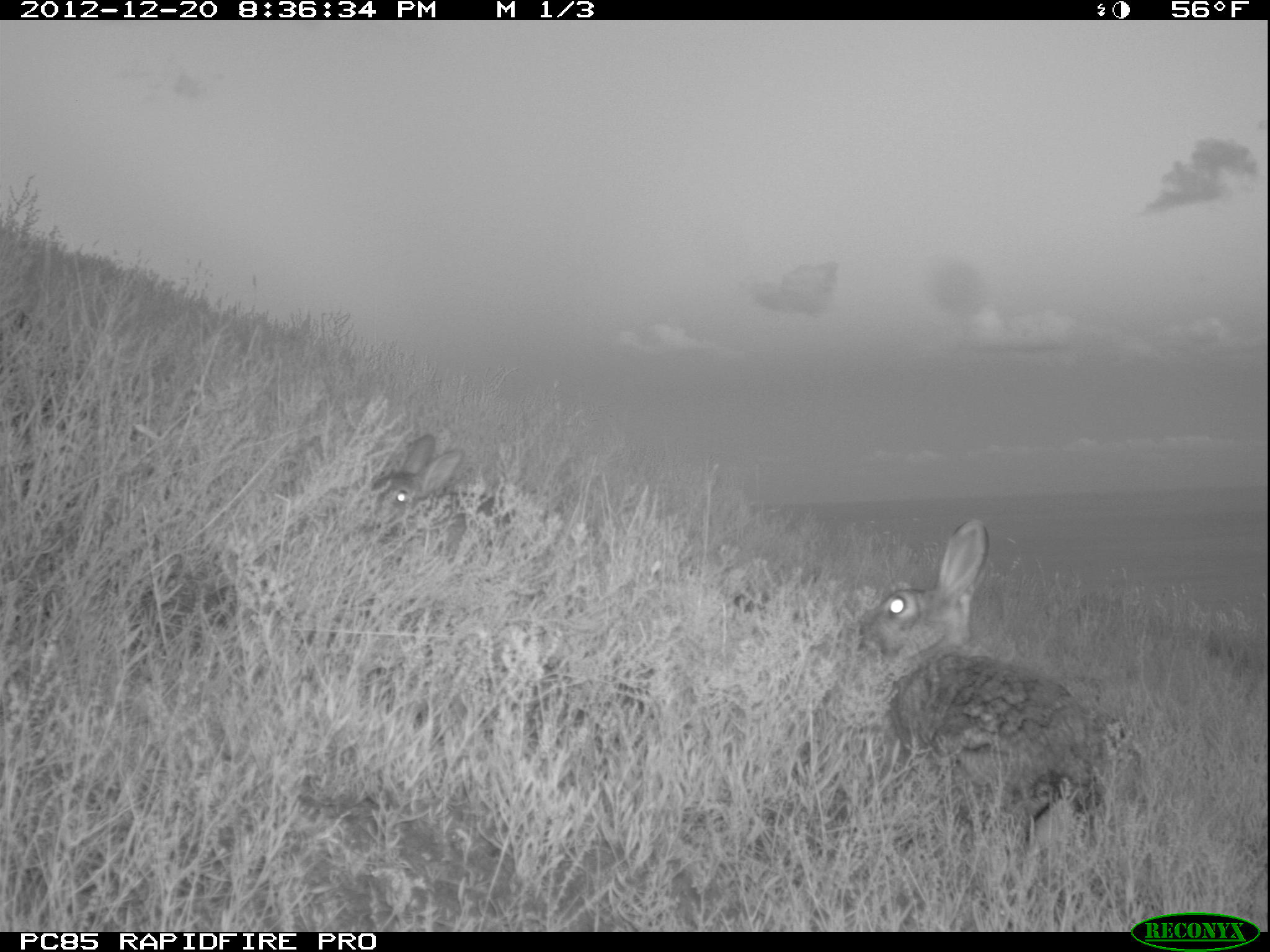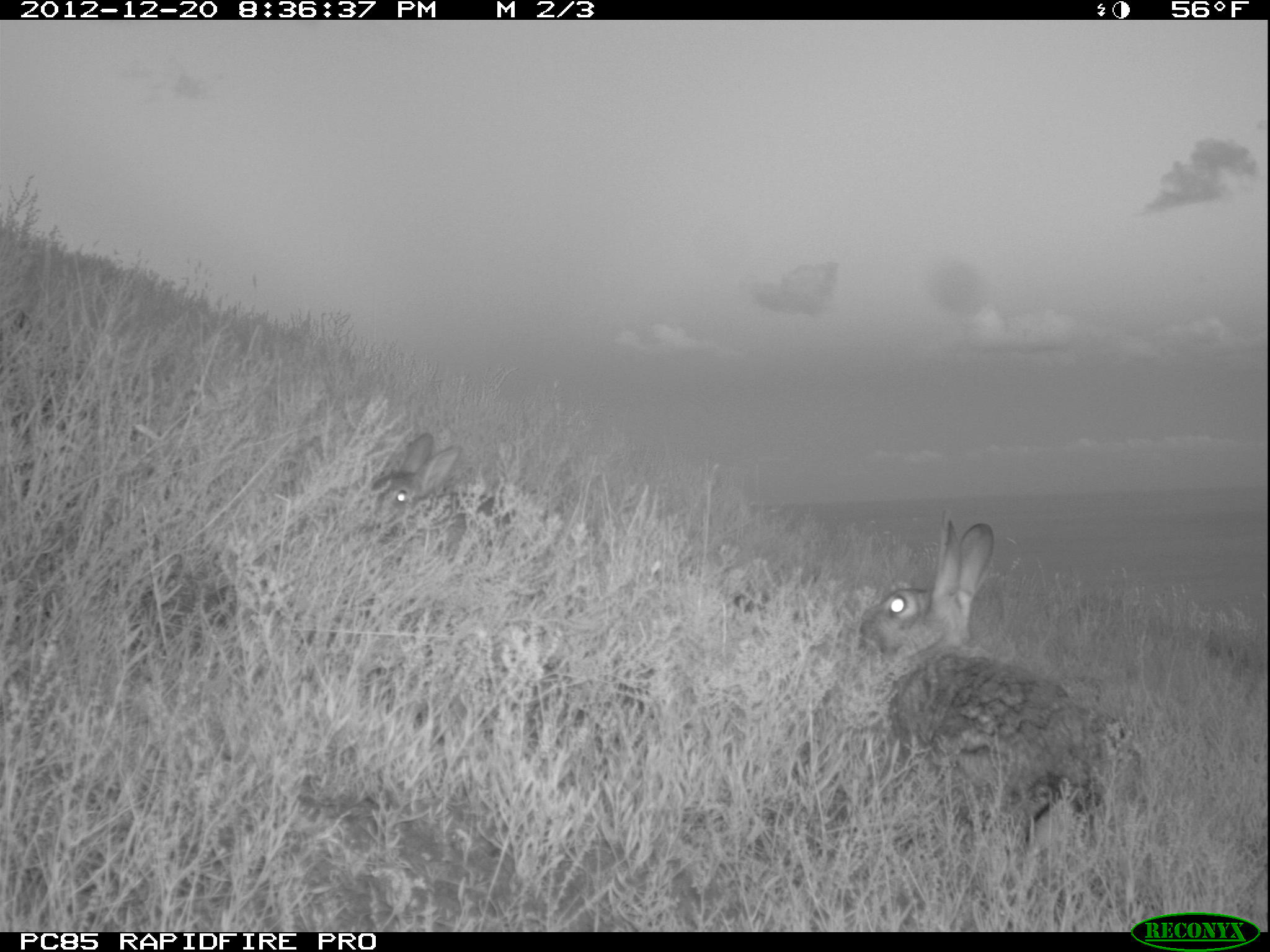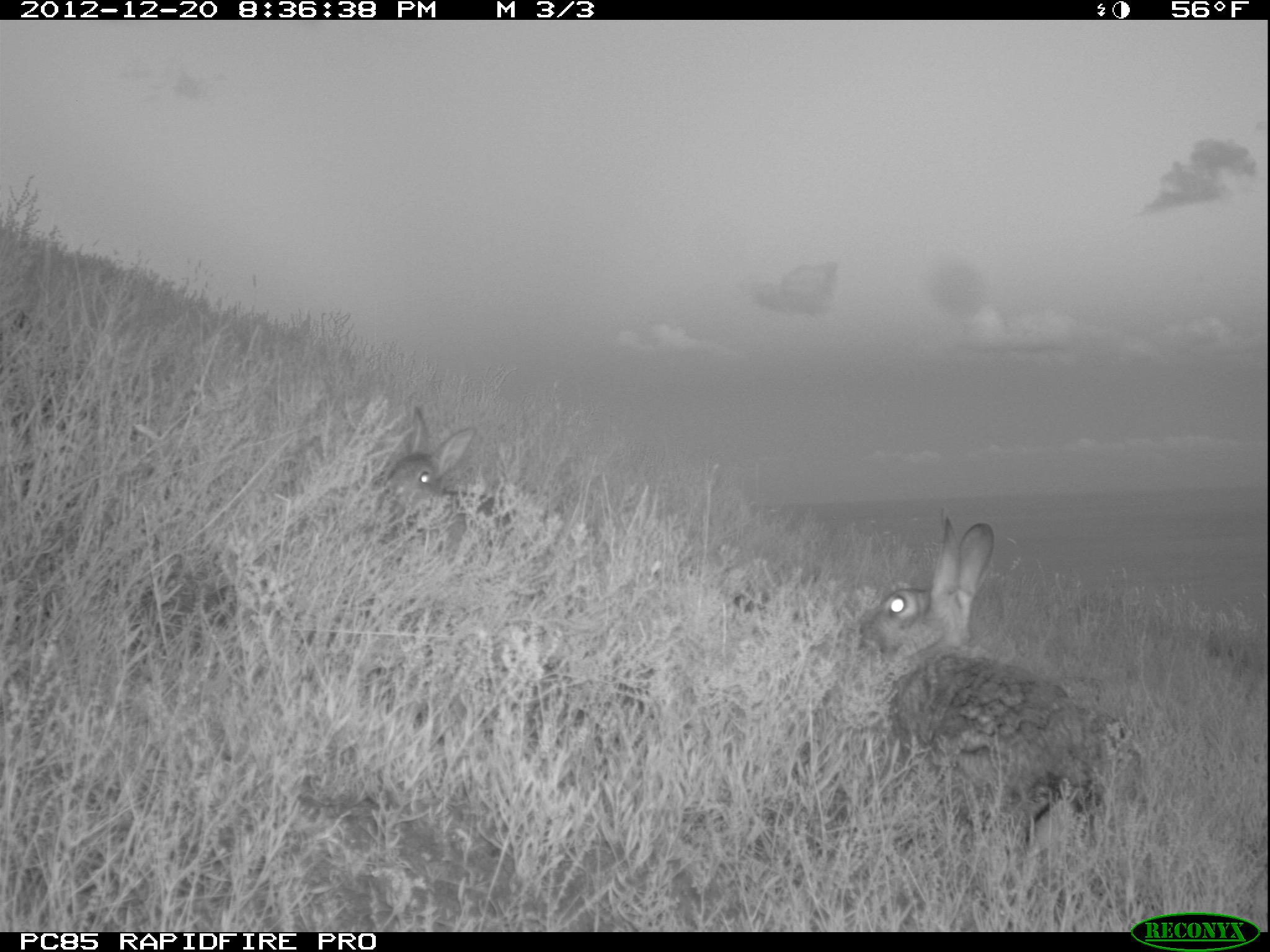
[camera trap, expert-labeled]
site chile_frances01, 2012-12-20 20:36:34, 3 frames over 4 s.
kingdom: Animalia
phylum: Chordata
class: Mammalia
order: Lagomorpha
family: Leporidae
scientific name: Leporidae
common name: rabbits and hares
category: rabbit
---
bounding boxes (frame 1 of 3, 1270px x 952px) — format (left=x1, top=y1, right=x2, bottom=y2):
rabbit: (left=851, top=518, right=1116, bottom=865); (left=368, top=434, right=520, bottom=555)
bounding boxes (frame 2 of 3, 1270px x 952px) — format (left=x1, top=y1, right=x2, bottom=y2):
rabbit: (left=851, top=514, right=1139, bottom=869); (left=363, top=431, right=523, bottom=558)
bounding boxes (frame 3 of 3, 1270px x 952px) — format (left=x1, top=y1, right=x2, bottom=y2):
rabbit: (left=851, top=511, right=1142, bottom=867); (left=374, top=403, right=528, bottom=554)